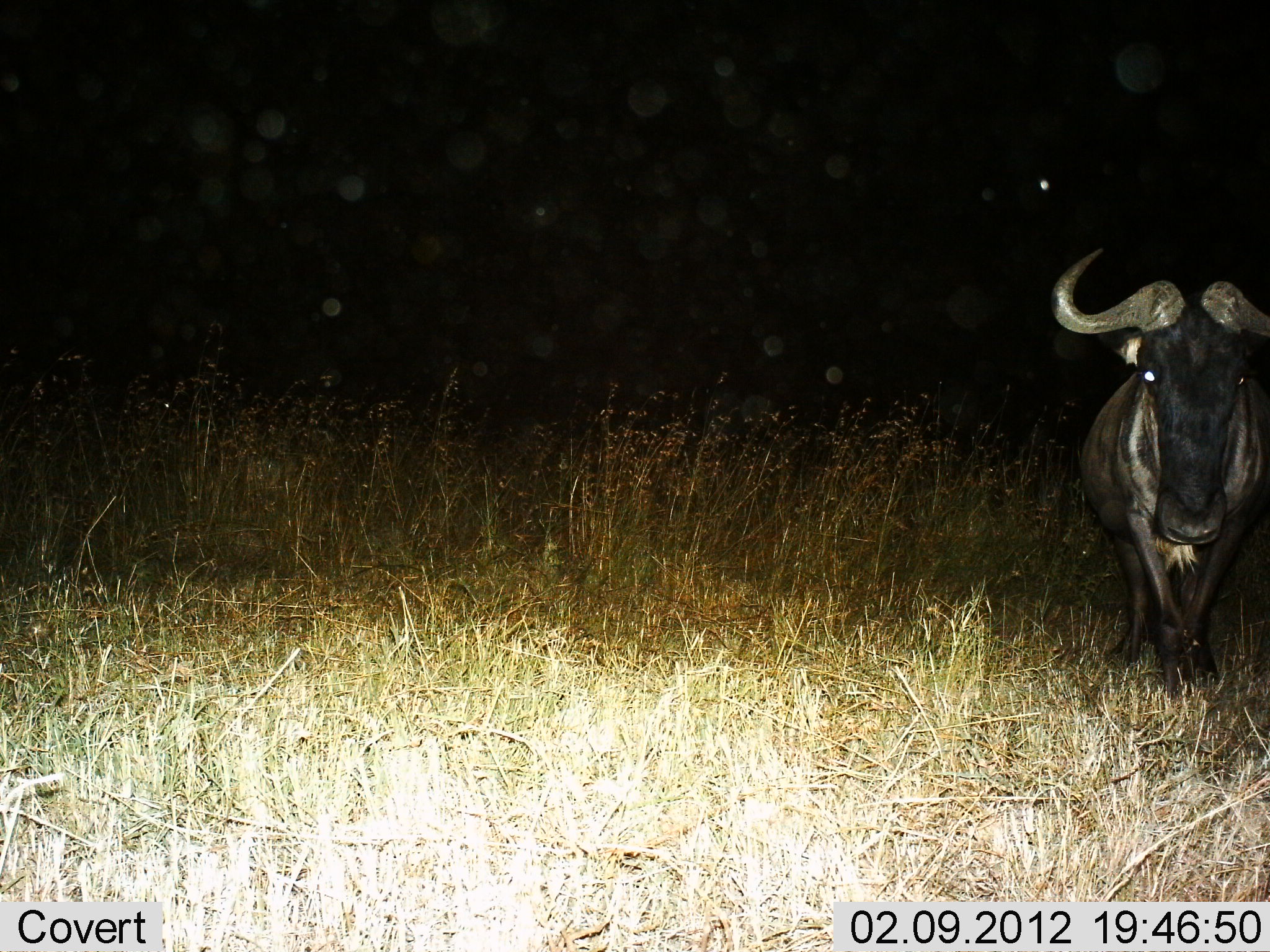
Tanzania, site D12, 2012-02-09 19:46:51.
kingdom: Animalia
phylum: Chordata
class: Mammalia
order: Artiodactyla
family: Bovidae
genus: Connochaetes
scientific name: Connochaetes taurinus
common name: blue wildebeest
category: wildebeest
Wildebeest (blue wildebeest) (Connochaetes taurinus), count 1. Behavior (volunteer vote fractions): standing 72%, resting 0%, moving 28%, interacting 0%. Young present (vote fraction): 0%. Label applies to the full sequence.